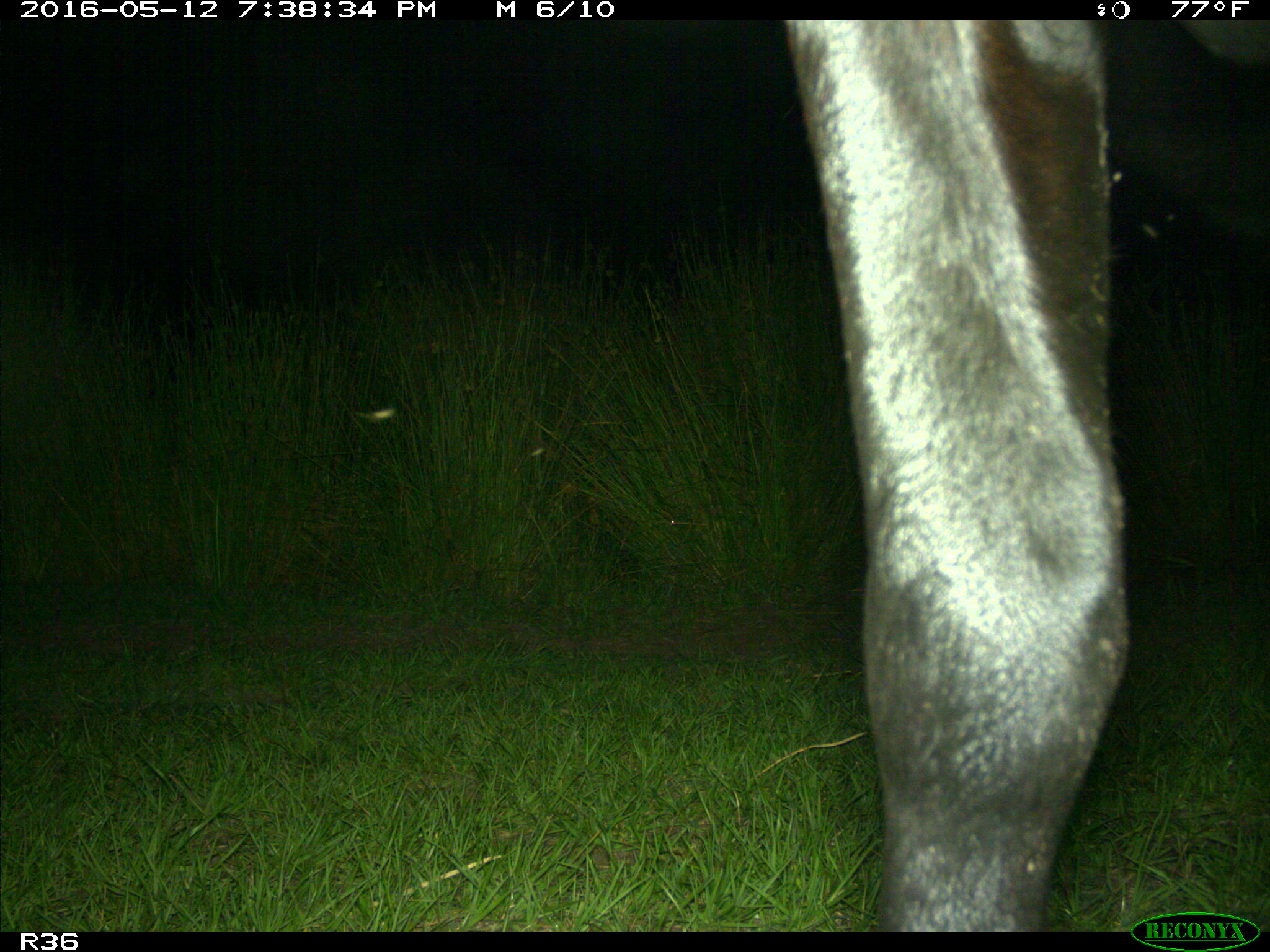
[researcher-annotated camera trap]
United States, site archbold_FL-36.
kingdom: Animalia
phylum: Chordata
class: Mammalia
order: Artiodactyla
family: Bovidae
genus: Bos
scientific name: Bos taurus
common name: domestic cow